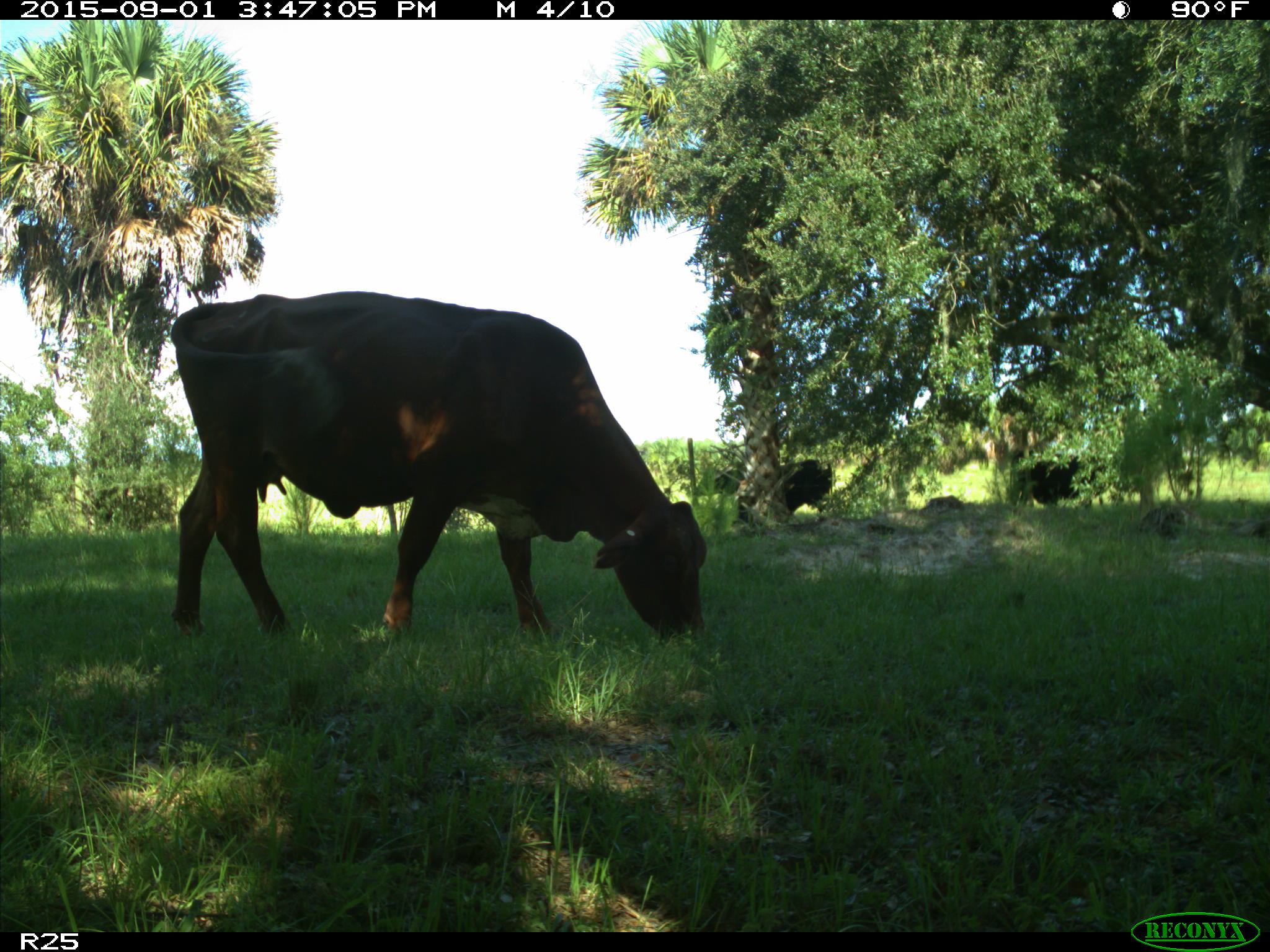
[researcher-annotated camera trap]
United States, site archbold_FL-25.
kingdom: Animalia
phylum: Chordata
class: Mammalia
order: Artiodactyla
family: Bovidae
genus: Bos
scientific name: Bos taurus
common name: domestic cow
Bos taurus (domestic cow).